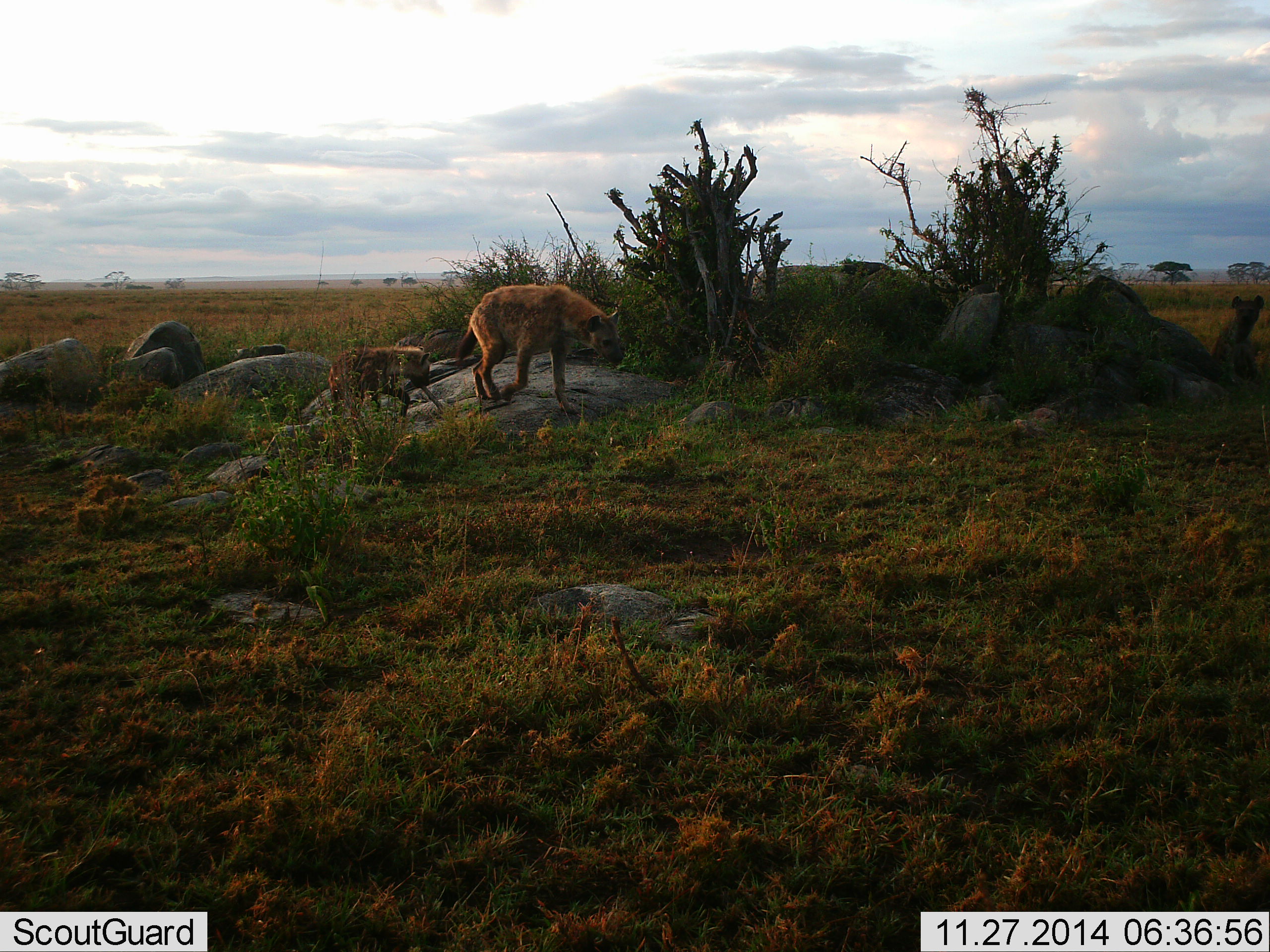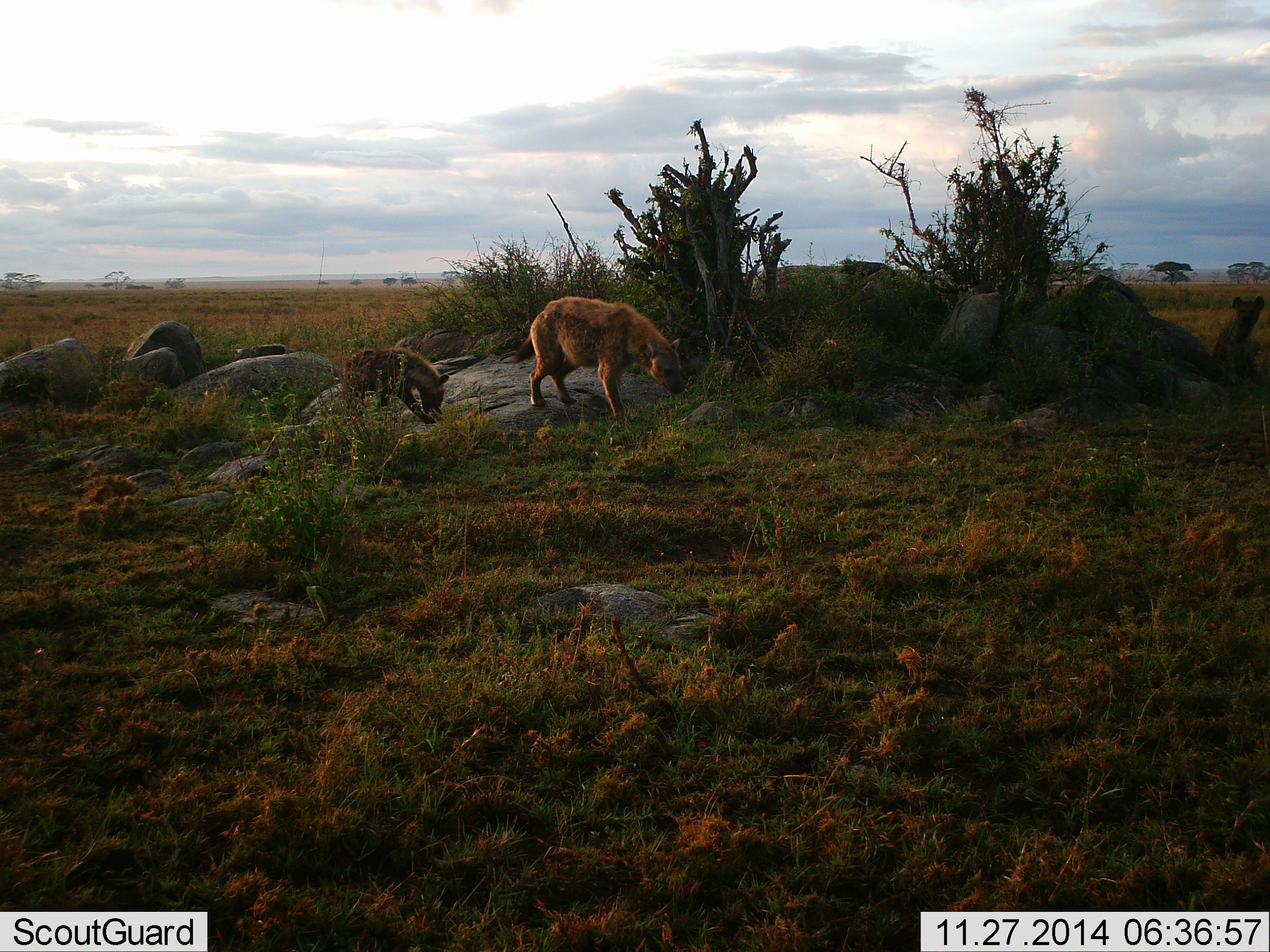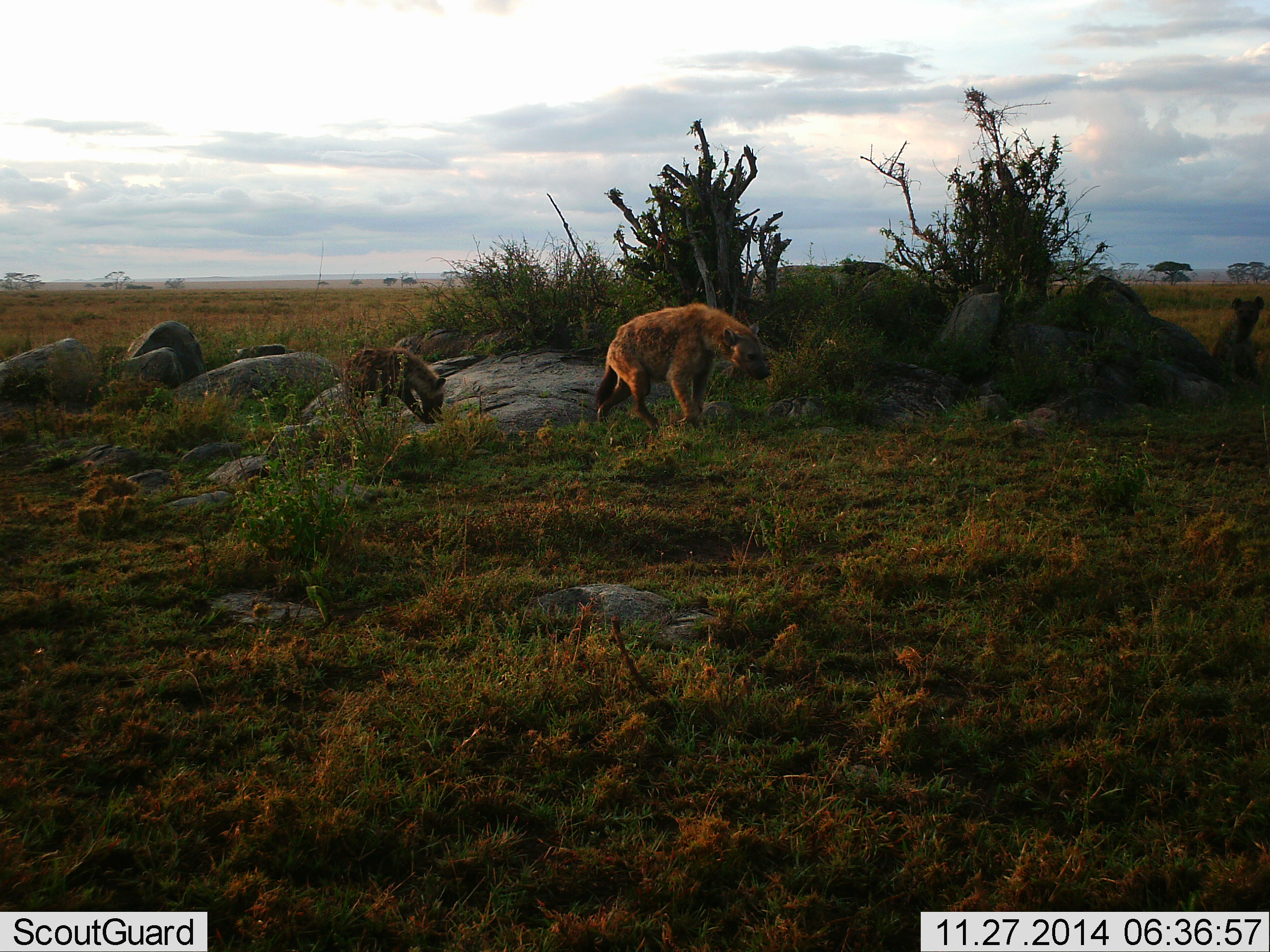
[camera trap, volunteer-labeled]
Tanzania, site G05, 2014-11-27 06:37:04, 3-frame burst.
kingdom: Animalia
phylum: Chordata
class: Mammalia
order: Carnivora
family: Hyaenidae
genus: Crocuta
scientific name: Crocuta crocuta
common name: spotted hyena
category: hyenaspotted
Hyenaspotted (spotted hyena) (Crocuta crocuta), count 2. Behavior (volunteer vote fractions): standing 20%, resting 10%, moving 90%, interacting 10%. Young present (vote fraction): 60%. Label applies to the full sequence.